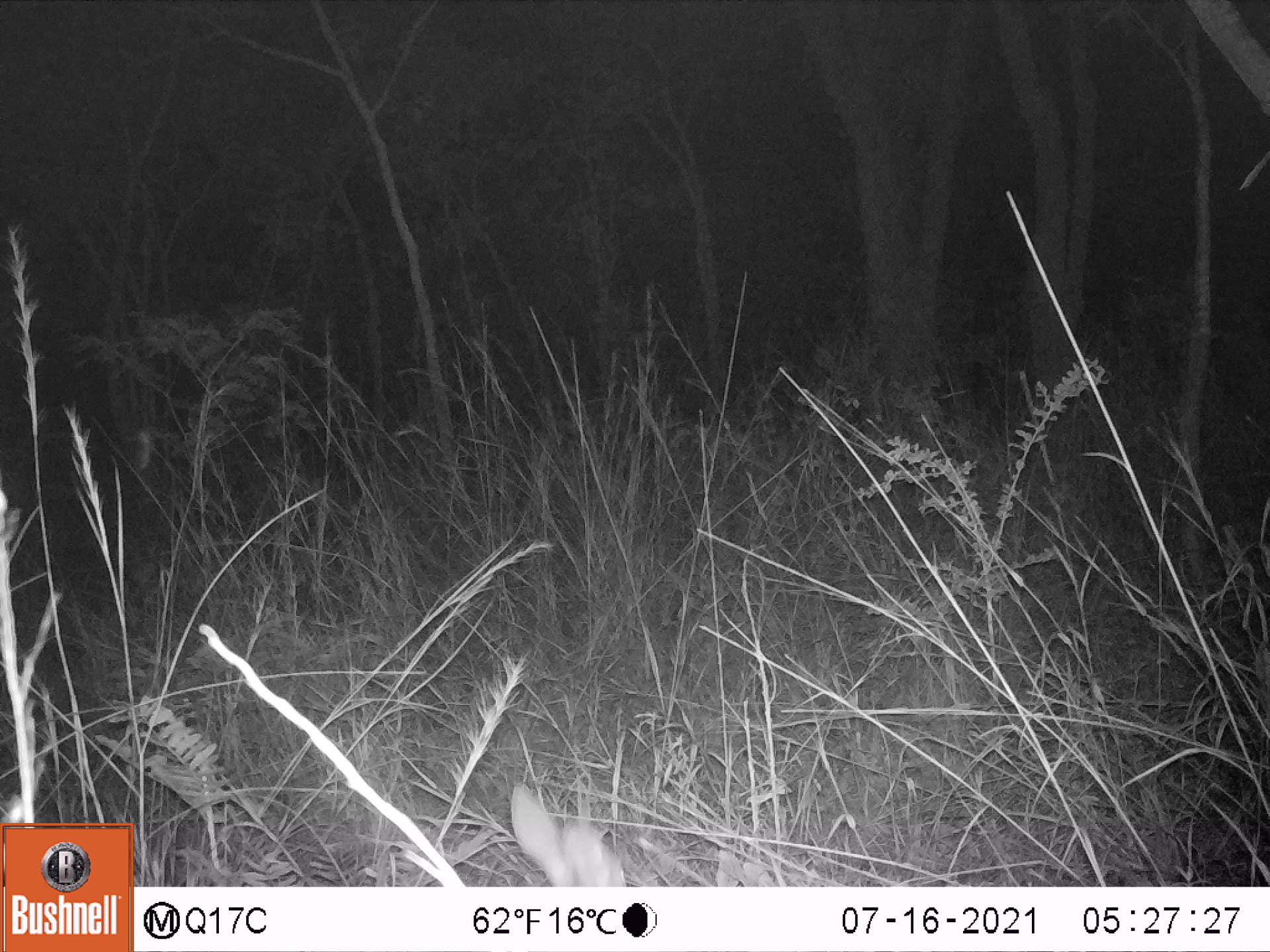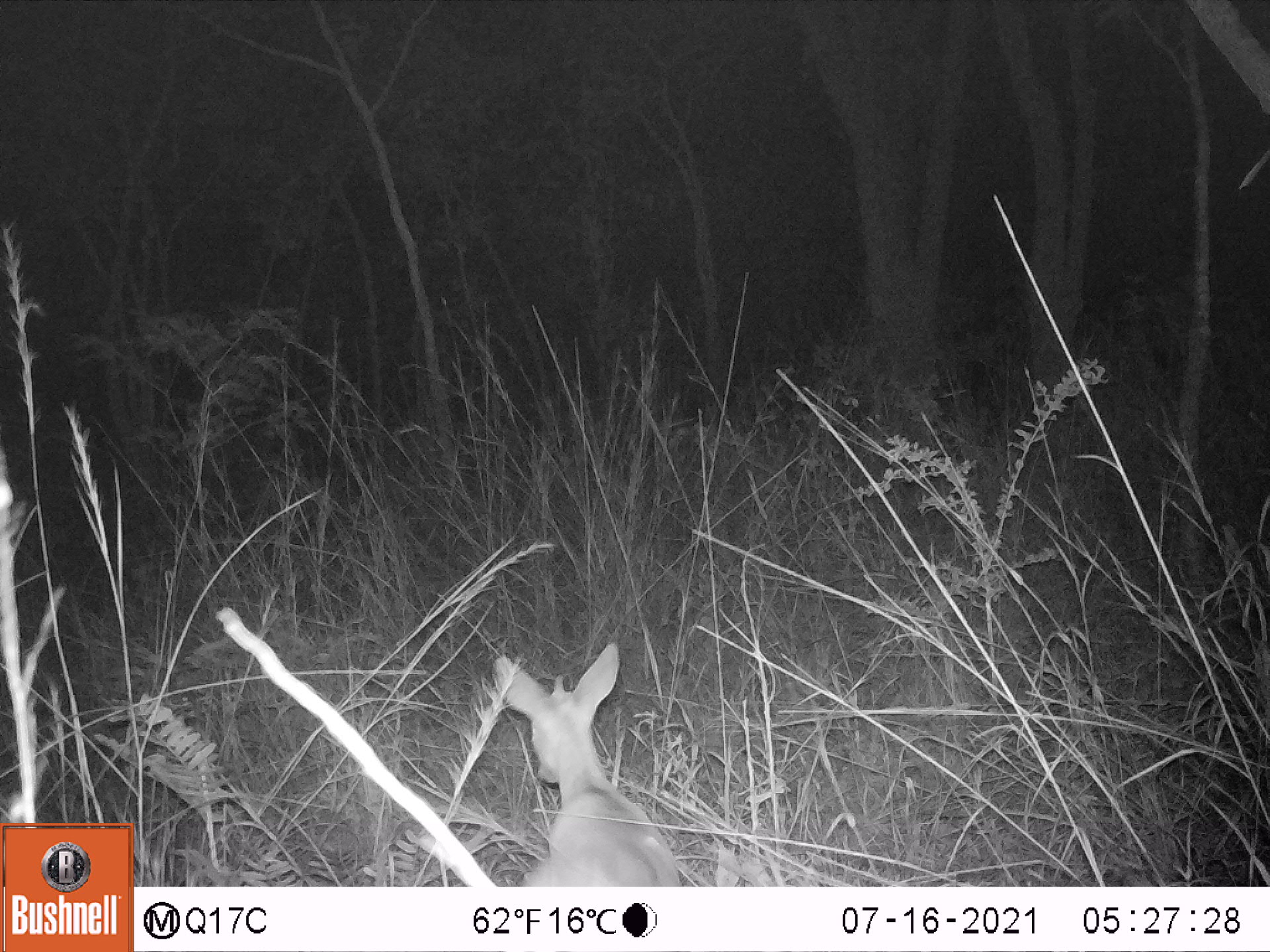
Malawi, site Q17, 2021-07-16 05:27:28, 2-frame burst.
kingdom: Animalia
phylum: Chordata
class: Mammalia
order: Artiodactyla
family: Bovidae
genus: Sylvicapra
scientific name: Sylvicapra grimmia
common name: common duiker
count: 1